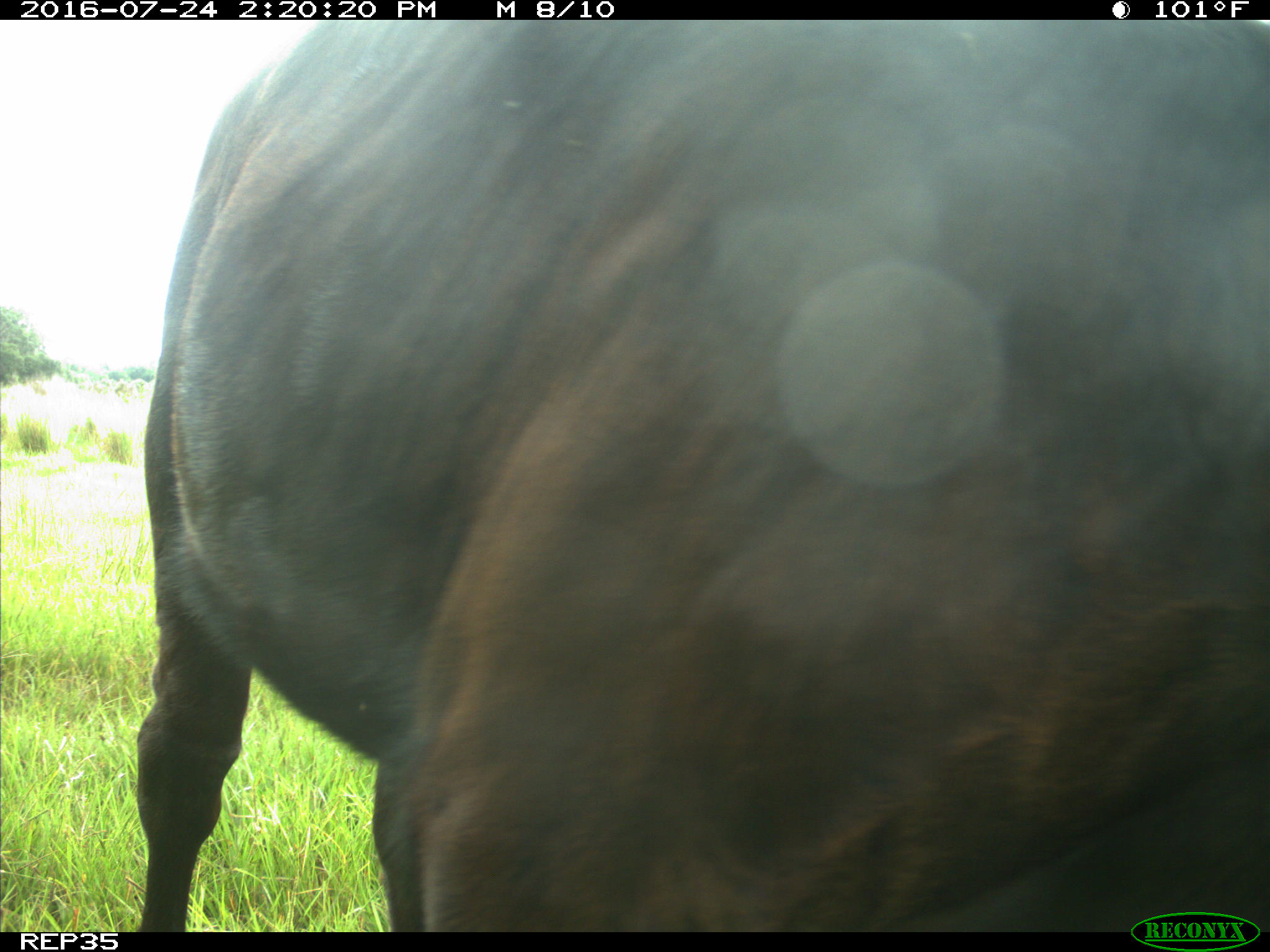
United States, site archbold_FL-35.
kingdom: Animalia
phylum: Chordata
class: Mammalia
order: Artiodactyla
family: Bovidae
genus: Bos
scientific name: Bos taurus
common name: domestic cow